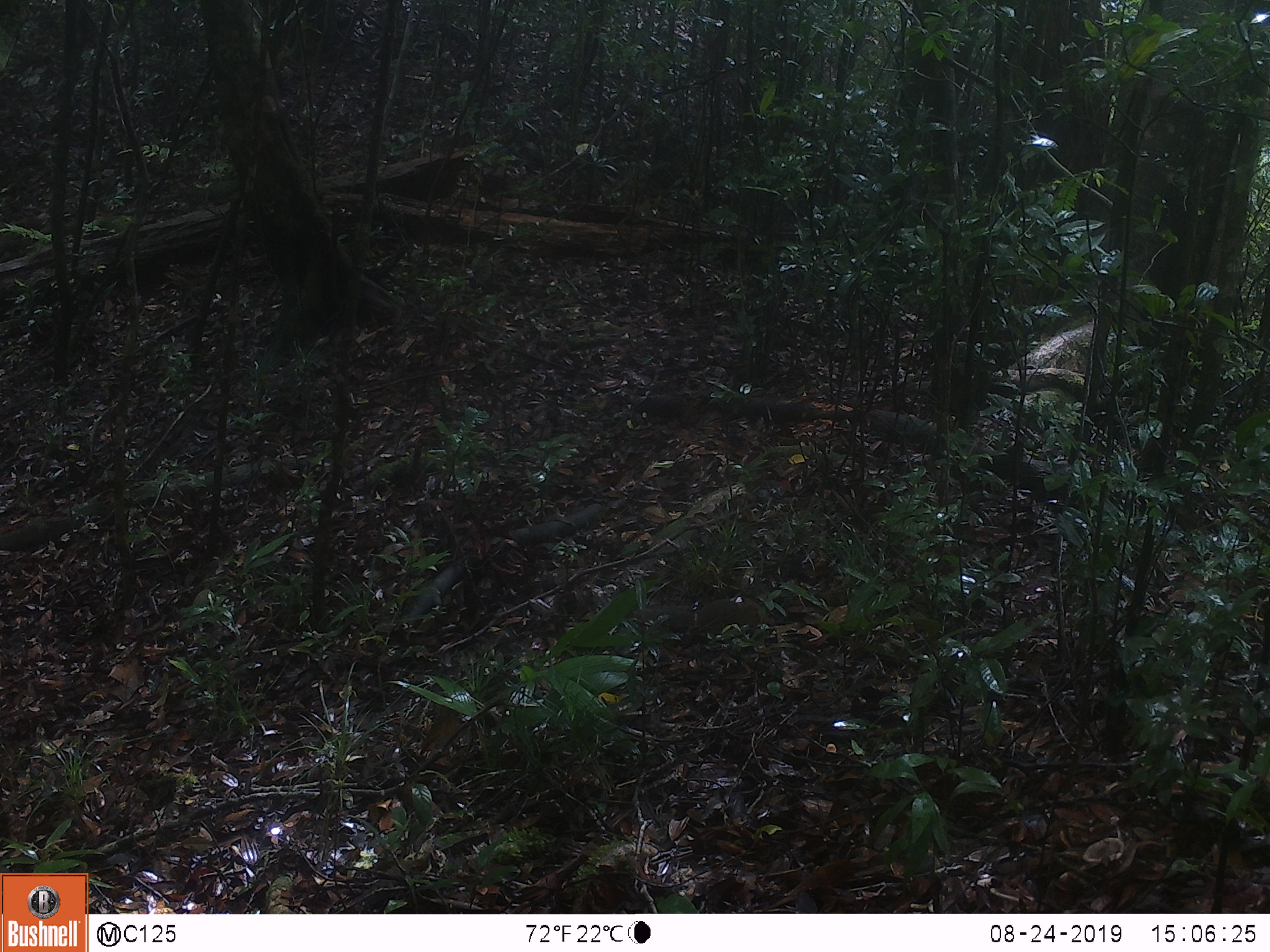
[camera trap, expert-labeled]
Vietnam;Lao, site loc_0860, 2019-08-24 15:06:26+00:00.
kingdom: Animalia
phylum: Chordata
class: Mammalia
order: Rodentia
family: Sciuridae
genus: Dremomys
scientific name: Dremomys rufigenis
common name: red-cheeked squirrel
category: red cheeked squirrel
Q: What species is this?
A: Red cheeked squirrel (red-cheeked squirrel) (Dremomys rufigenis).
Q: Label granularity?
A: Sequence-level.